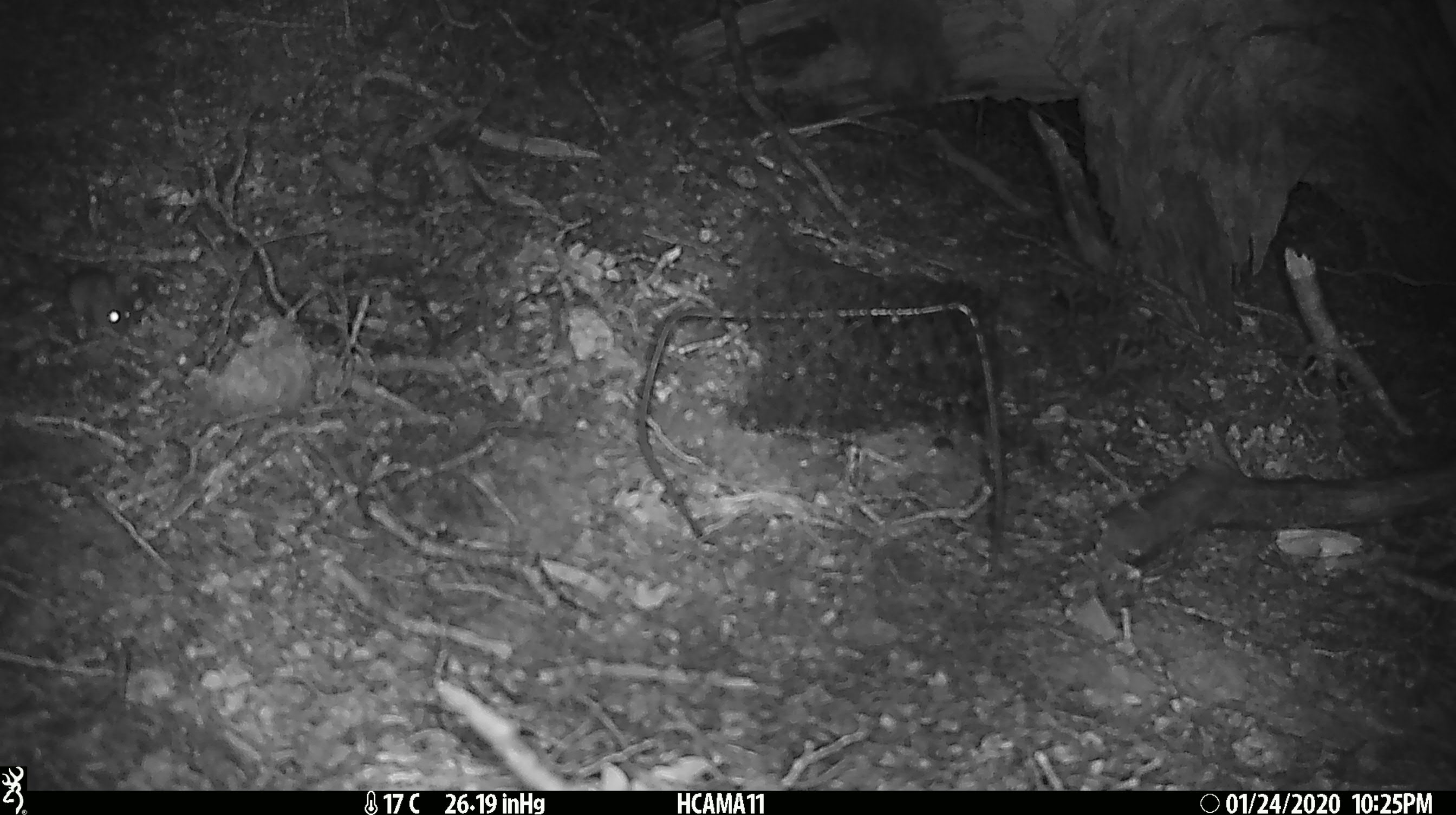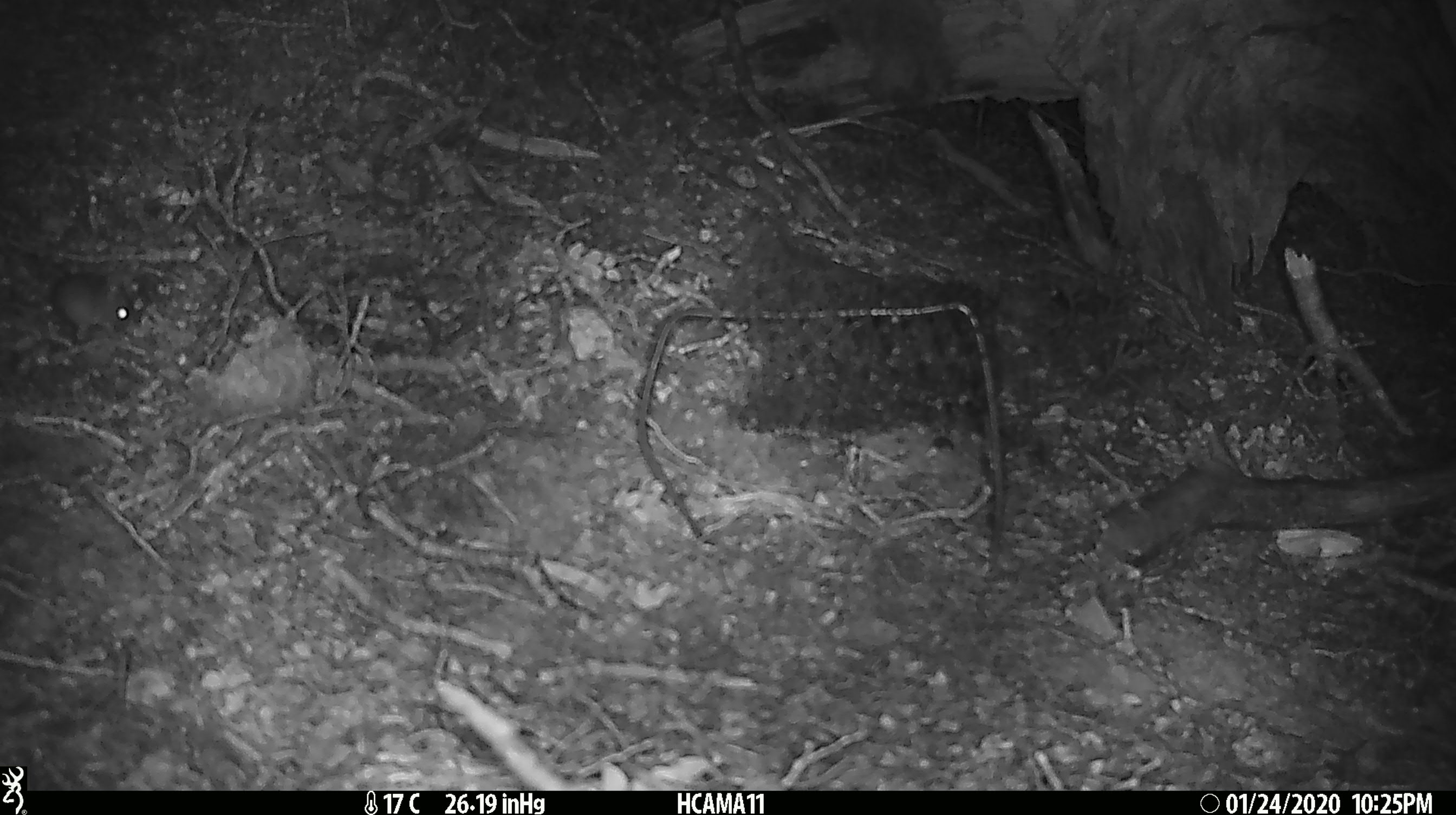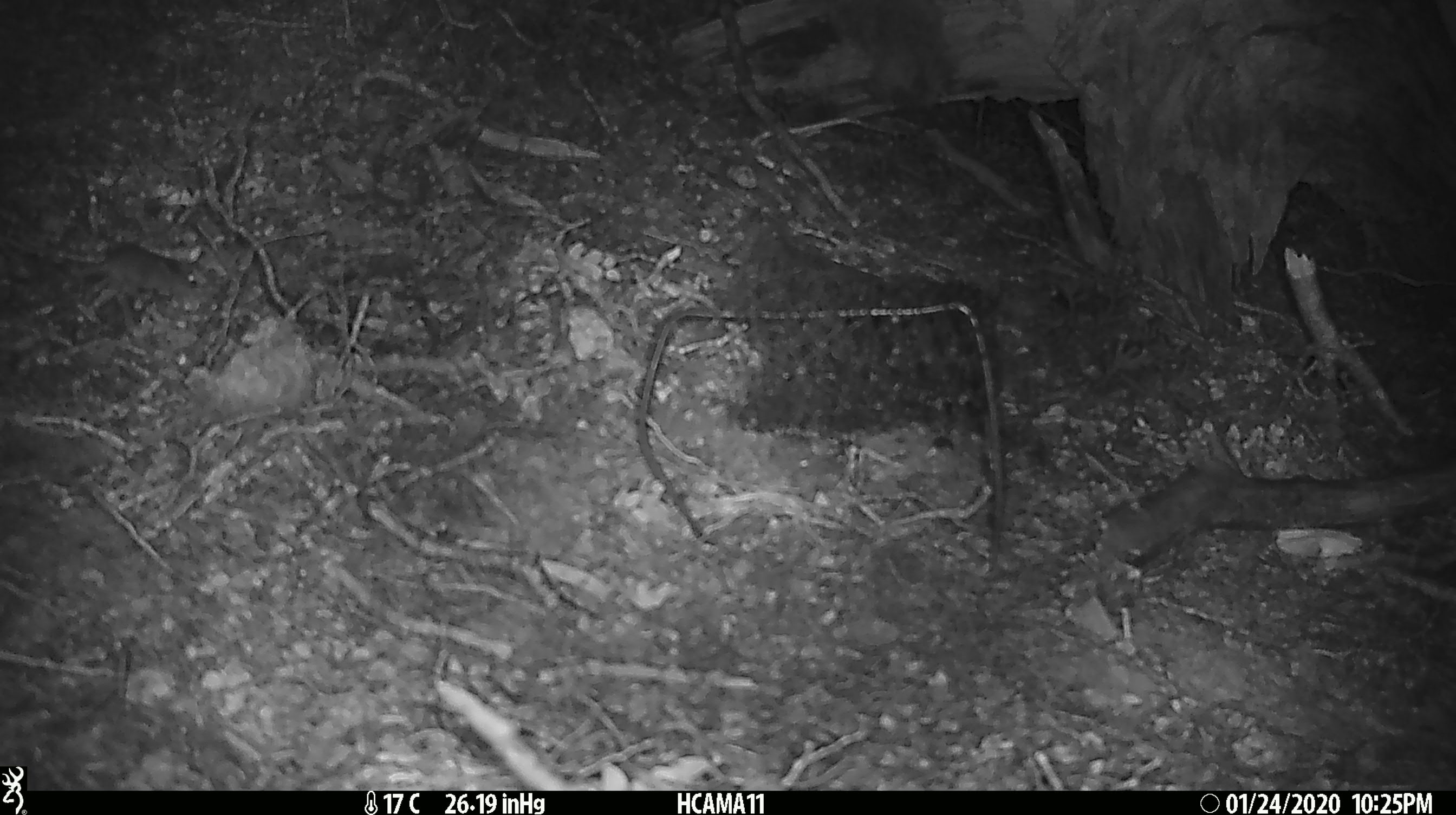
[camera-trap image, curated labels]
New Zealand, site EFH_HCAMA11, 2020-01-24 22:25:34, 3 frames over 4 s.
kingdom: Animalia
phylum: Chordata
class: Mammalia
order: Rodentia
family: Muridae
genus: Mus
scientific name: Mus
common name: mouse